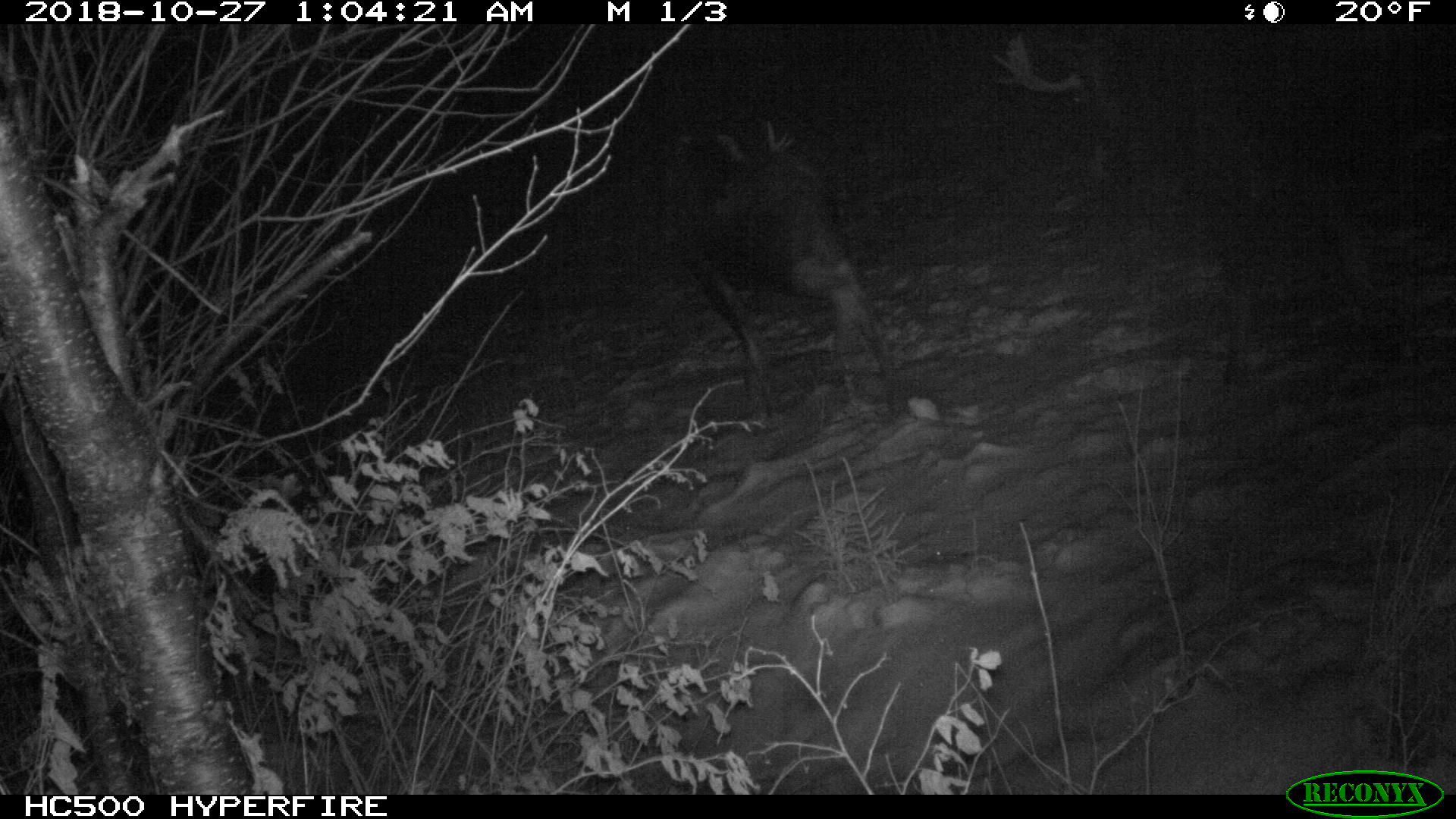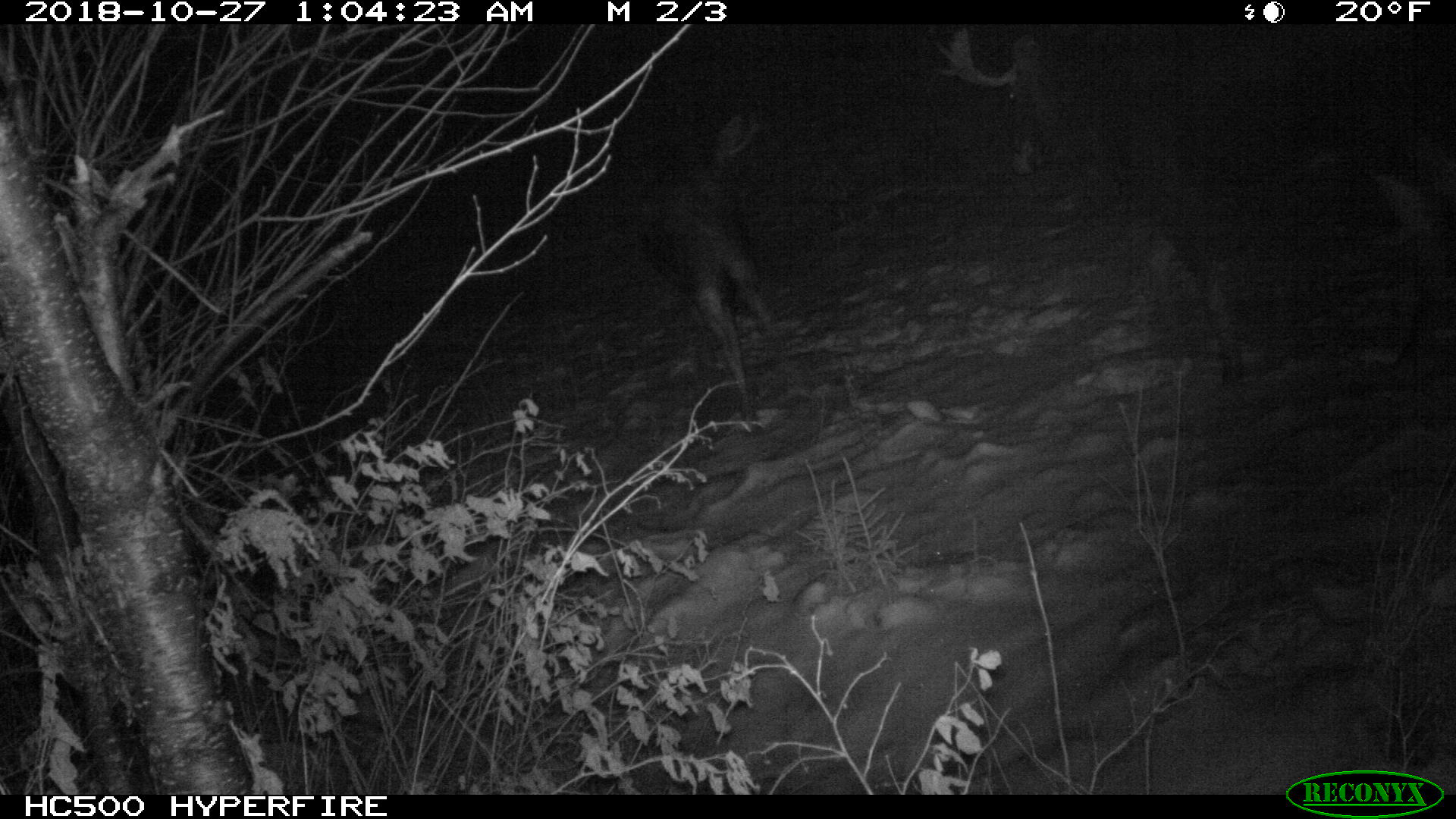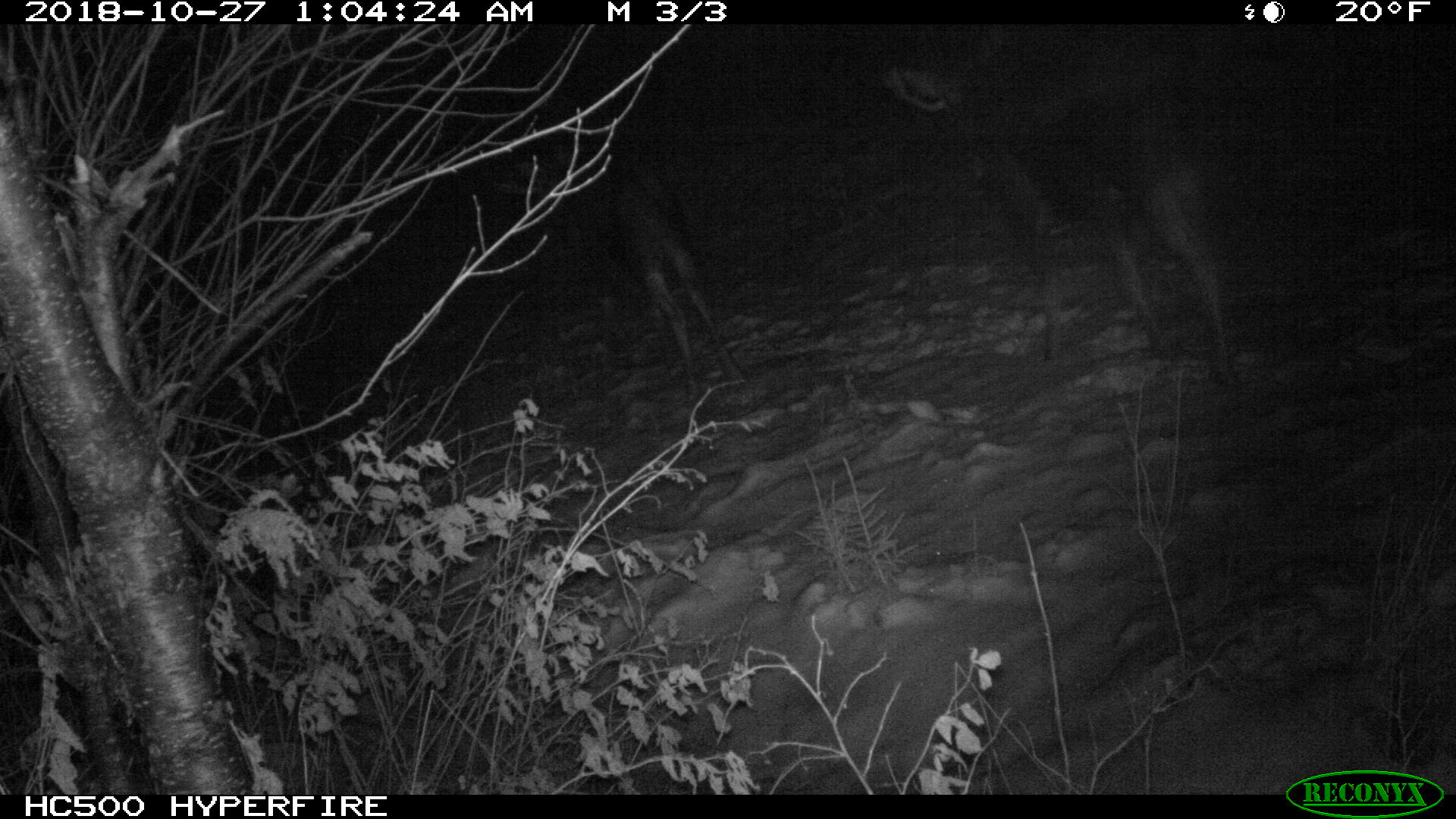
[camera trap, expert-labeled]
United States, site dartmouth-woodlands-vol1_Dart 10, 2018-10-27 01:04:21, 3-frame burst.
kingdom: Animalia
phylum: Chordata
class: Mammalia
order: Artiodactyla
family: Cervidae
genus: Alces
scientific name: Alces alces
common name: moose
Moose (Alces alces).